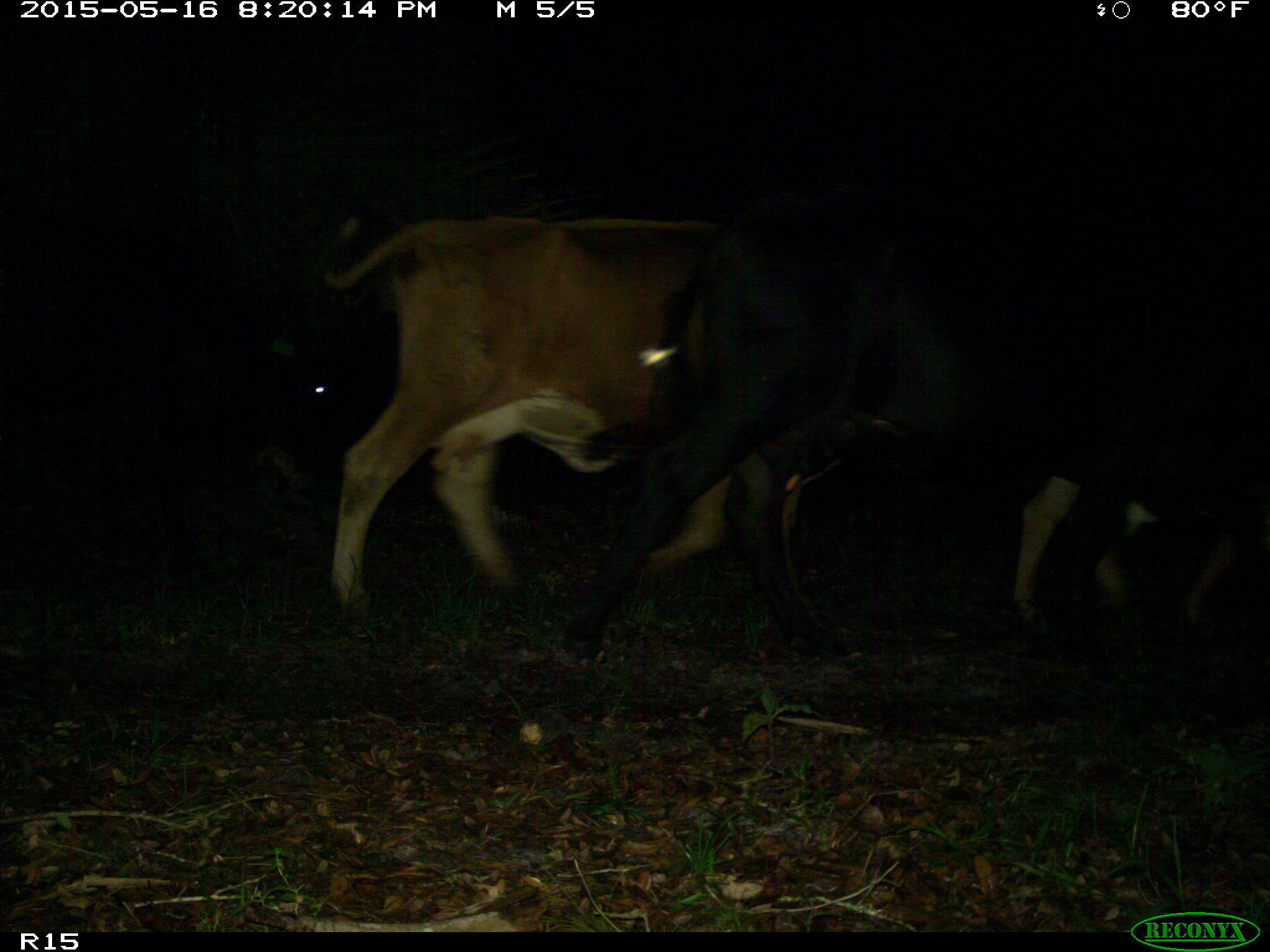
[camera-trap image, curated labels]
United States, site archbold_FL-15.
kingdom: Animalia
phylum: Chordata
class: Mammalia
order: Artiodactyla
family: Bovidae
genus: Bos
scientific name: Bos taurus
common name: domestic cow